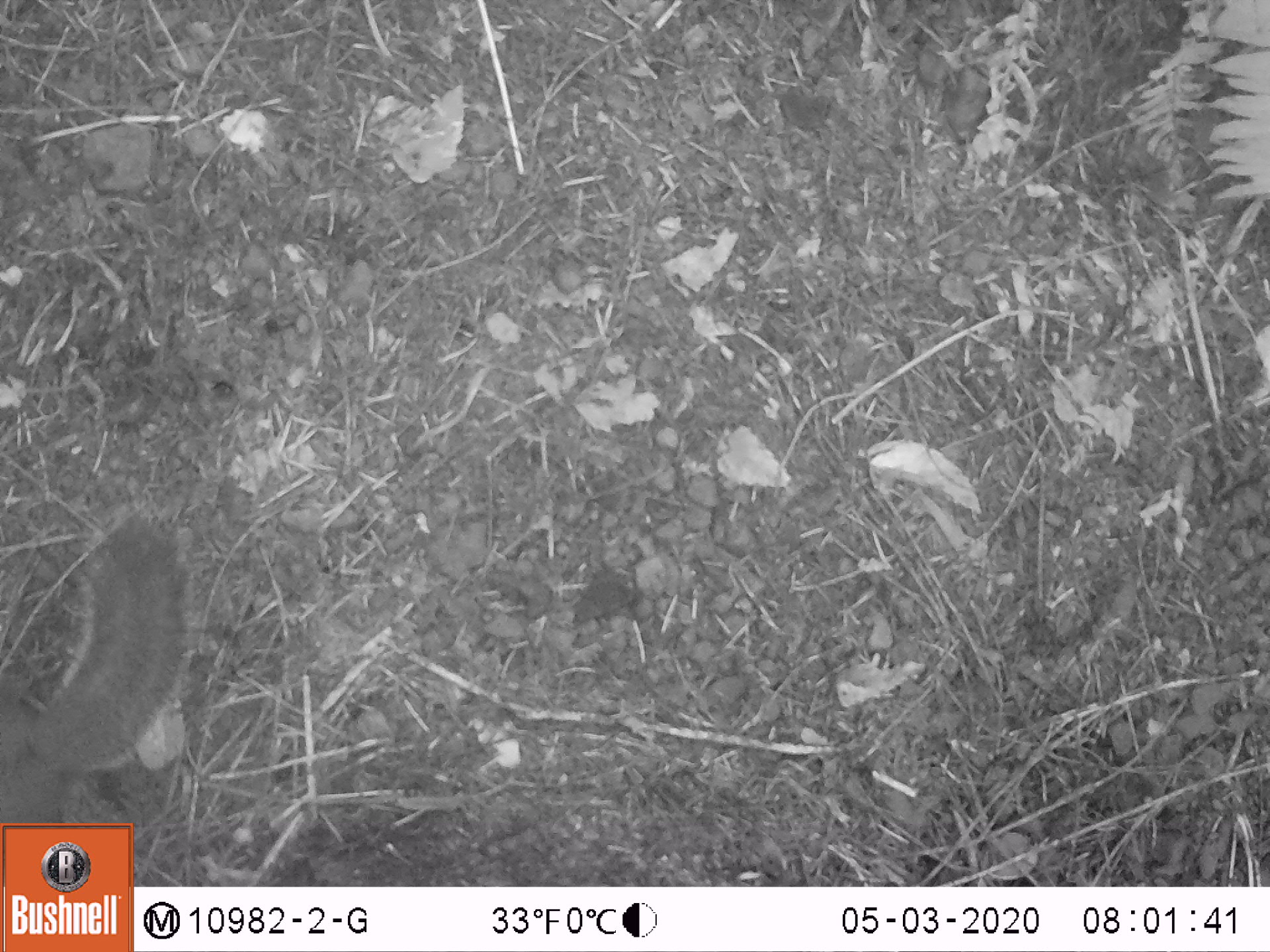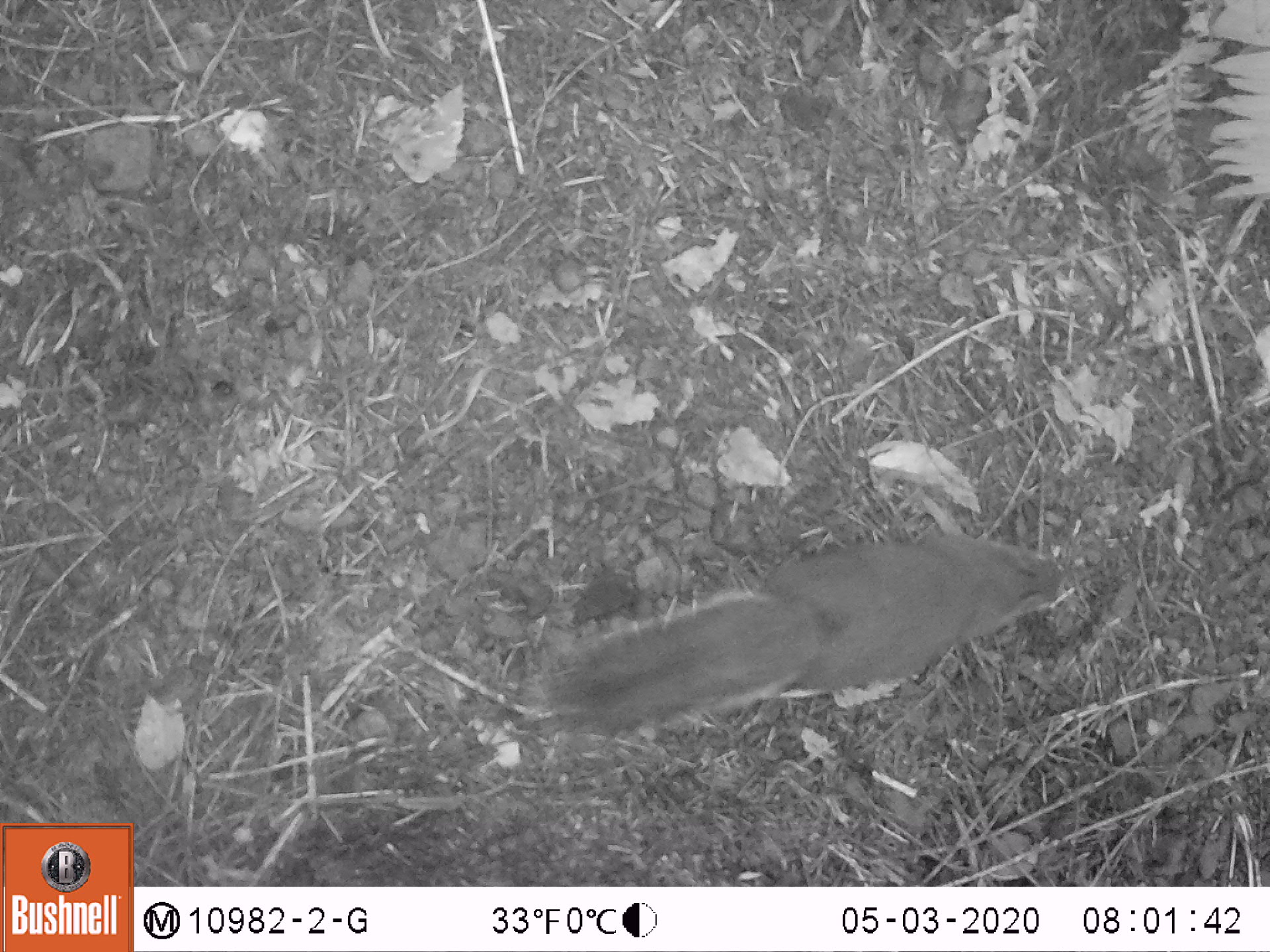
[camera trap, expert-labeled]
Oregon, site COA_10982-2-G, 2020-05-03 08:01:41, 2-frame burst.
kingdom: Animalia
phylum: Chordata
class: Mammalia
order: Rodentia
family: Sciuridae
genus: Tamiasciurus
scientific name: Tamiasciurus douglasii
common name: douglas squirrel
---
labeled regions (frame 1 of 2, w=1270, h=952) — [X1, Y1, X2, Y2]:
douglas squirrel: [0, 505, 193, 815]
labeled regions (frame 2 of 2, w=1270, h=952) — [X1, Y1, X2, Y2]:
douglas squirrel: [547, 534, 1059, 731]